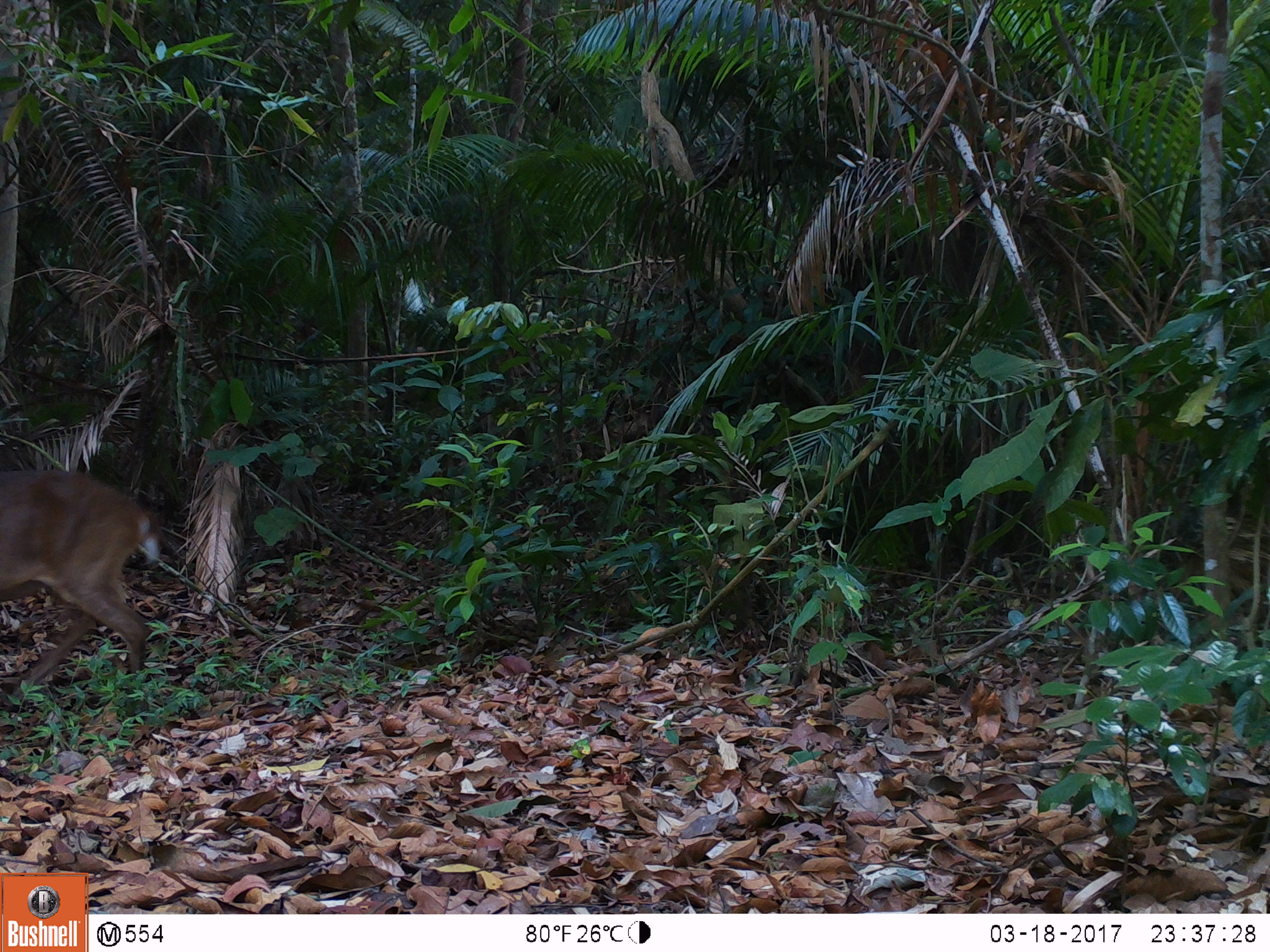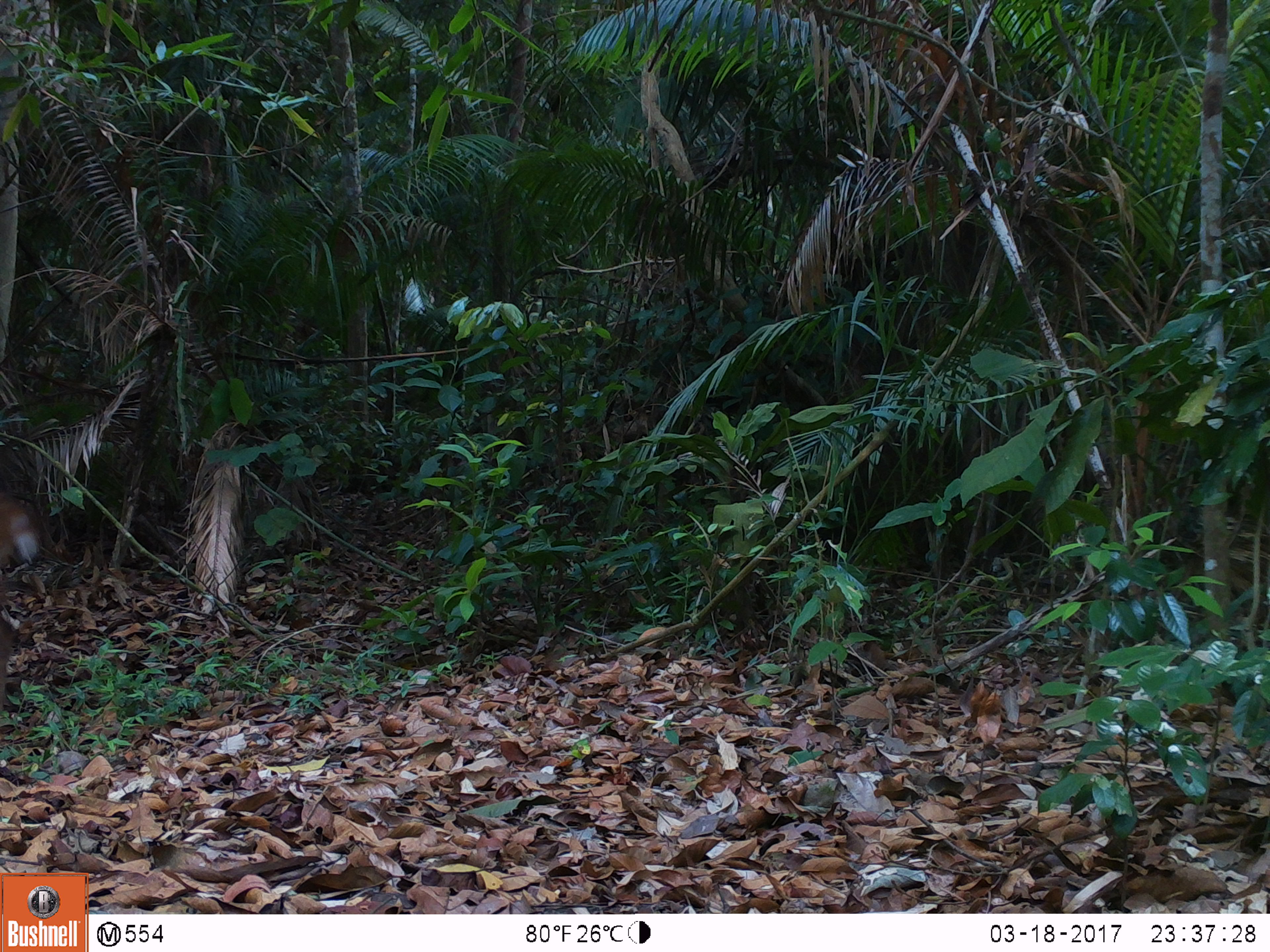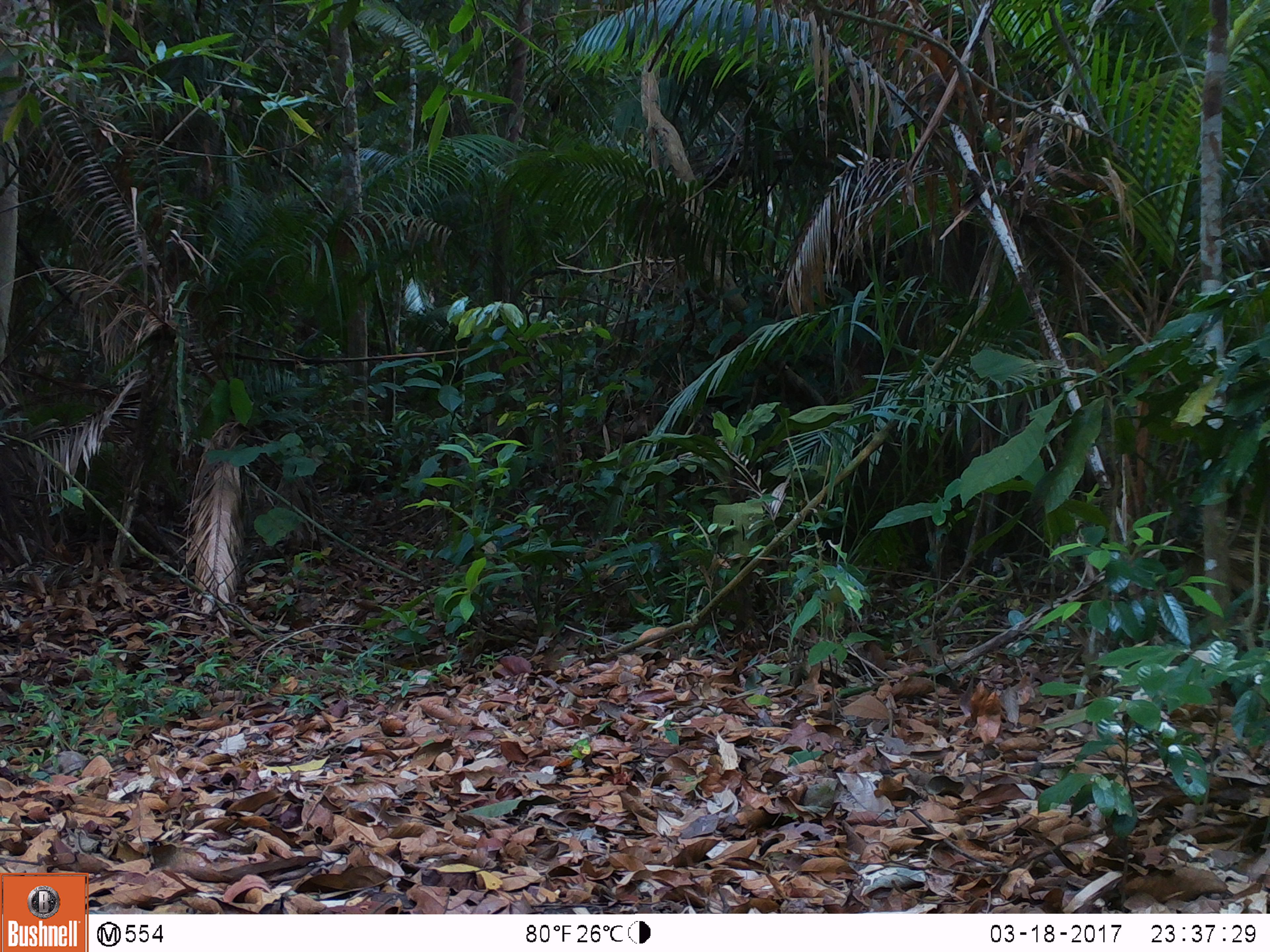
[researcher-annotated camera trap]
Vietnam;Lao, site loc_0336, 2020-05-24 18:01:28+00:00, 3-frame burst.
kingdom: Animalia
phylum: Chordata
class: Mammalia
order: Artiodactyla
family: Cervidae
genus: Muntiacus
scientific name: Muntiacus vuquangensis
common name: large-antlered muntjac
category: large antlered muntjac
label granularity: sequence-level